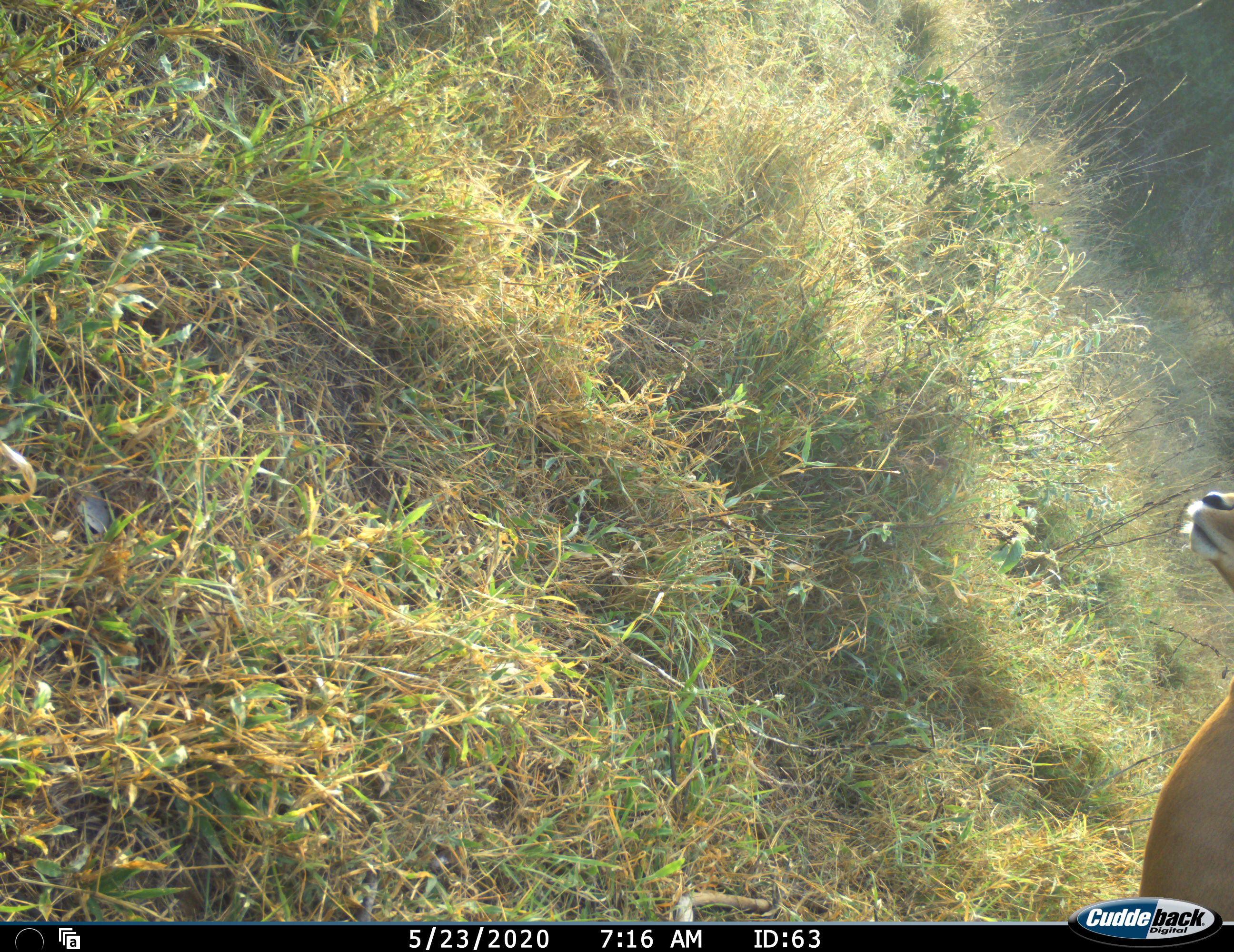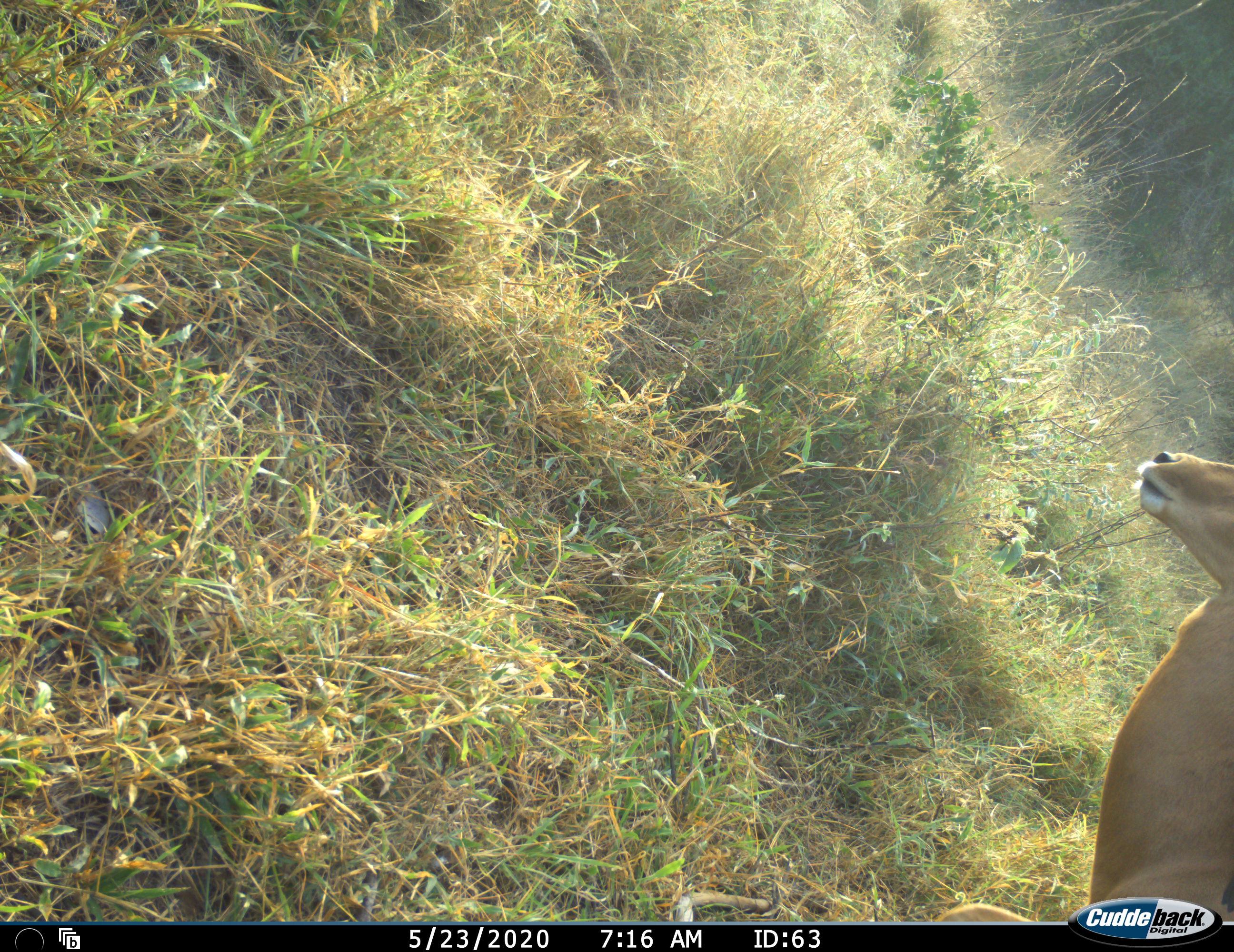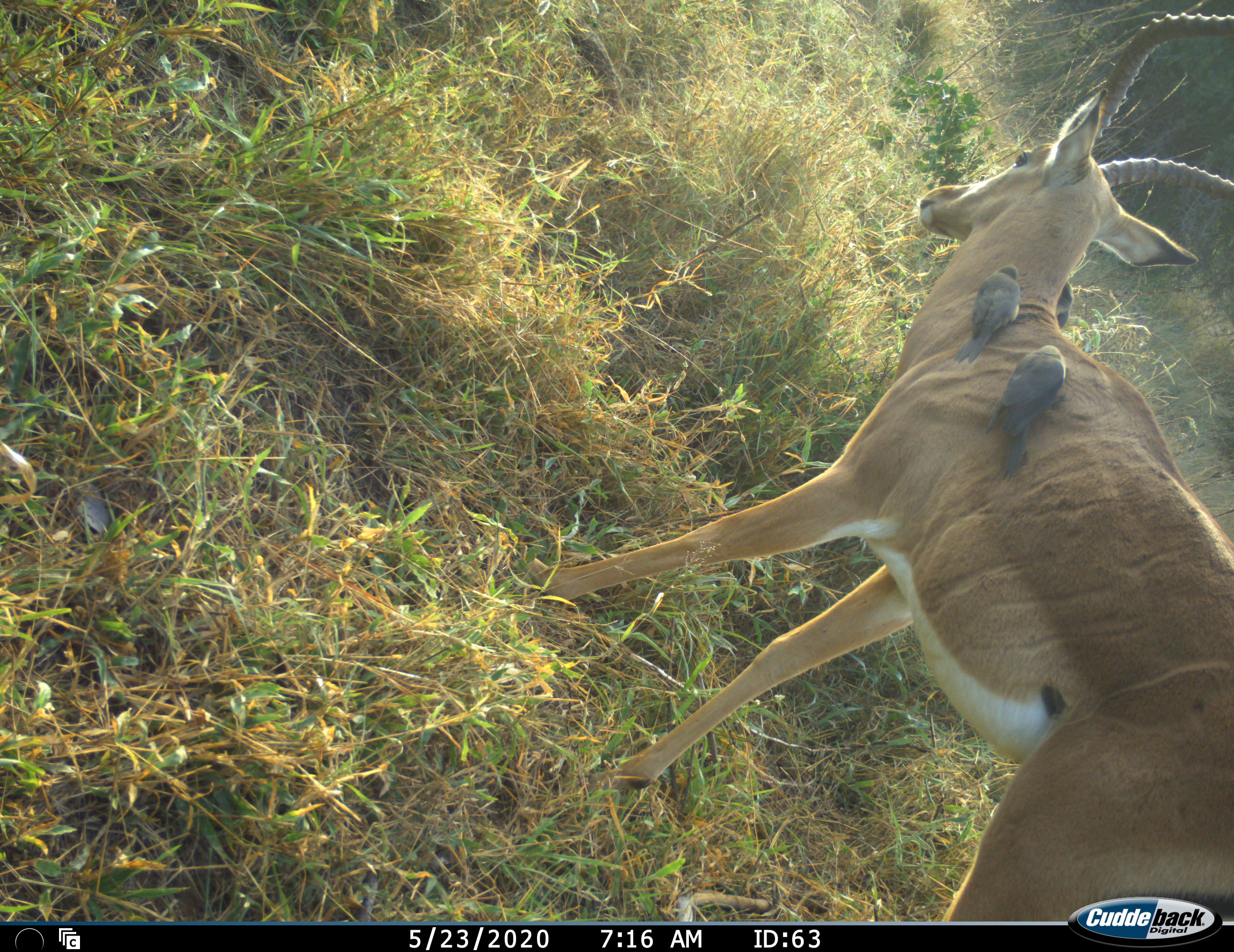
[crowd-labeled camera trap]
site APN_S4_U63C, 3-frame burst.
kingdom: Animalia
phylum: Chordata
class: Aves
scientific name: Aves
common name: bird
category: birdother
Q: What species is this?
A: Birdother (bird) (Aves).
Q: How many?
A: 3.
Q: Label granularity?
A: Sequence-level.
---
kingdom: Animalia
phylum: Chordata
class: Mammalia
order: Artiodactyla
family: Bovidae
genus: Aepyceros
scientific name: Aepyceros melampus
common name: impala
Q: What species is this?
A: Impala (Aepyceros melampus).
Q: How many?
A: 1.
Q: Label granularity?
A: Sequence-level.